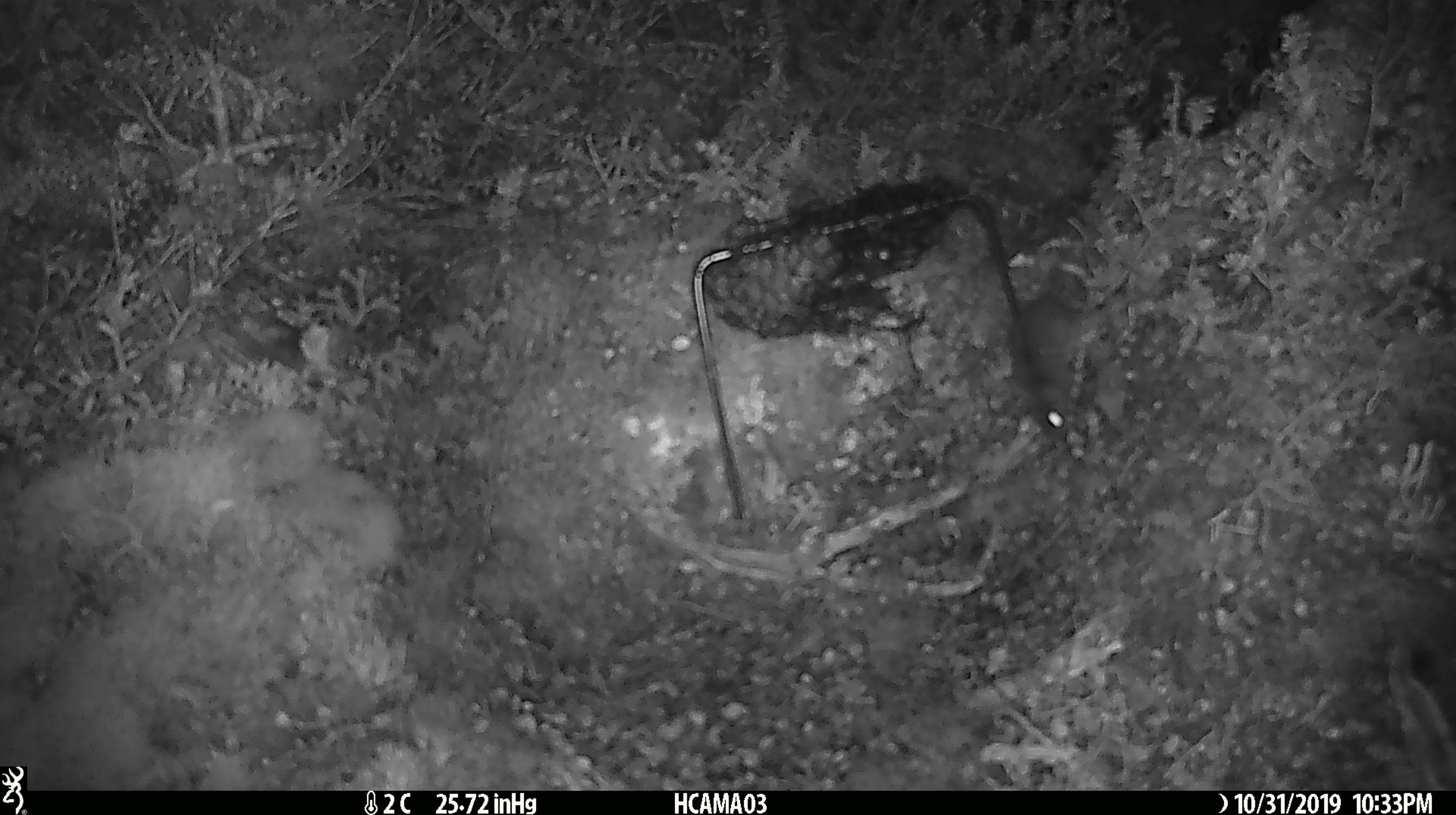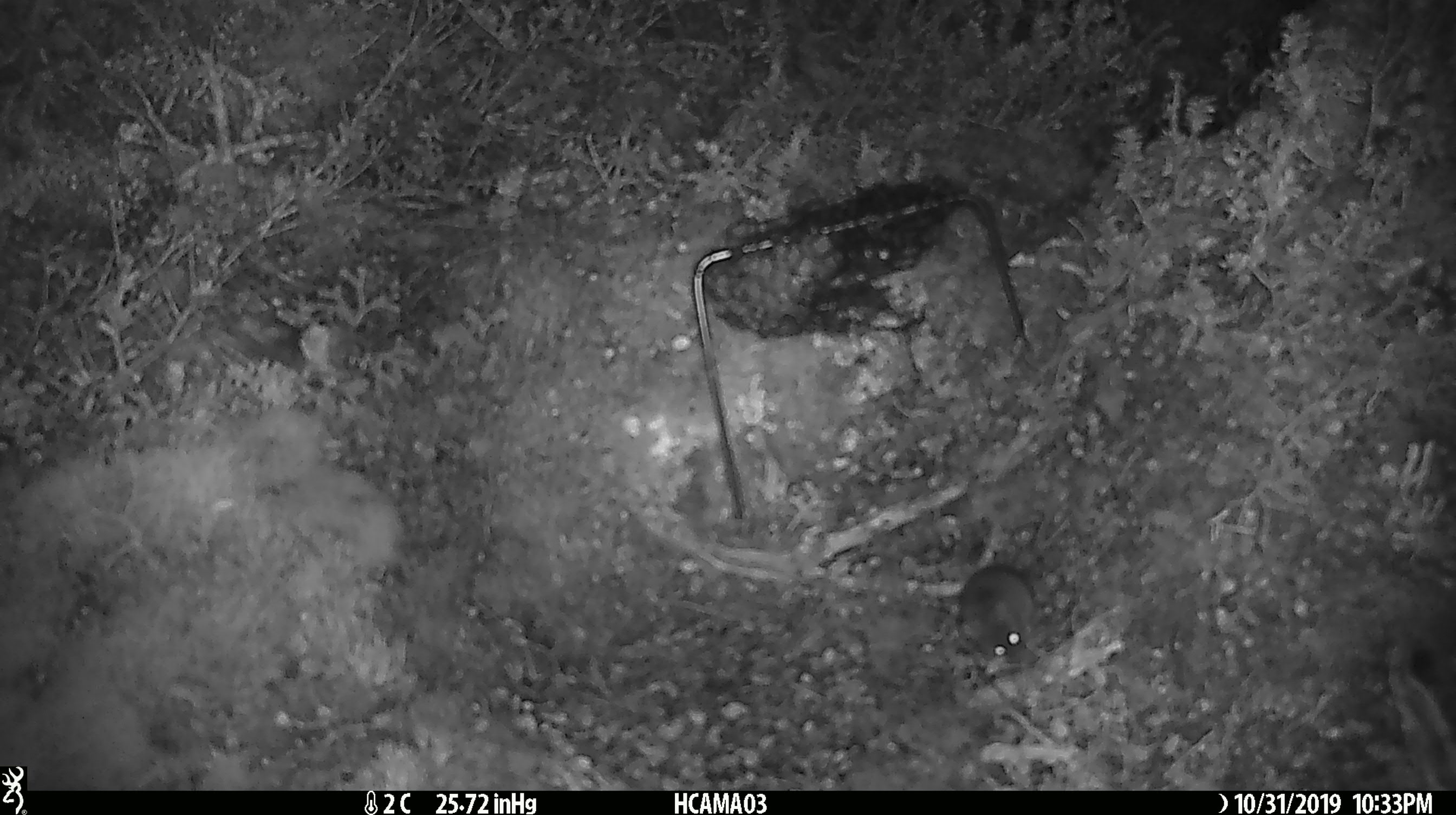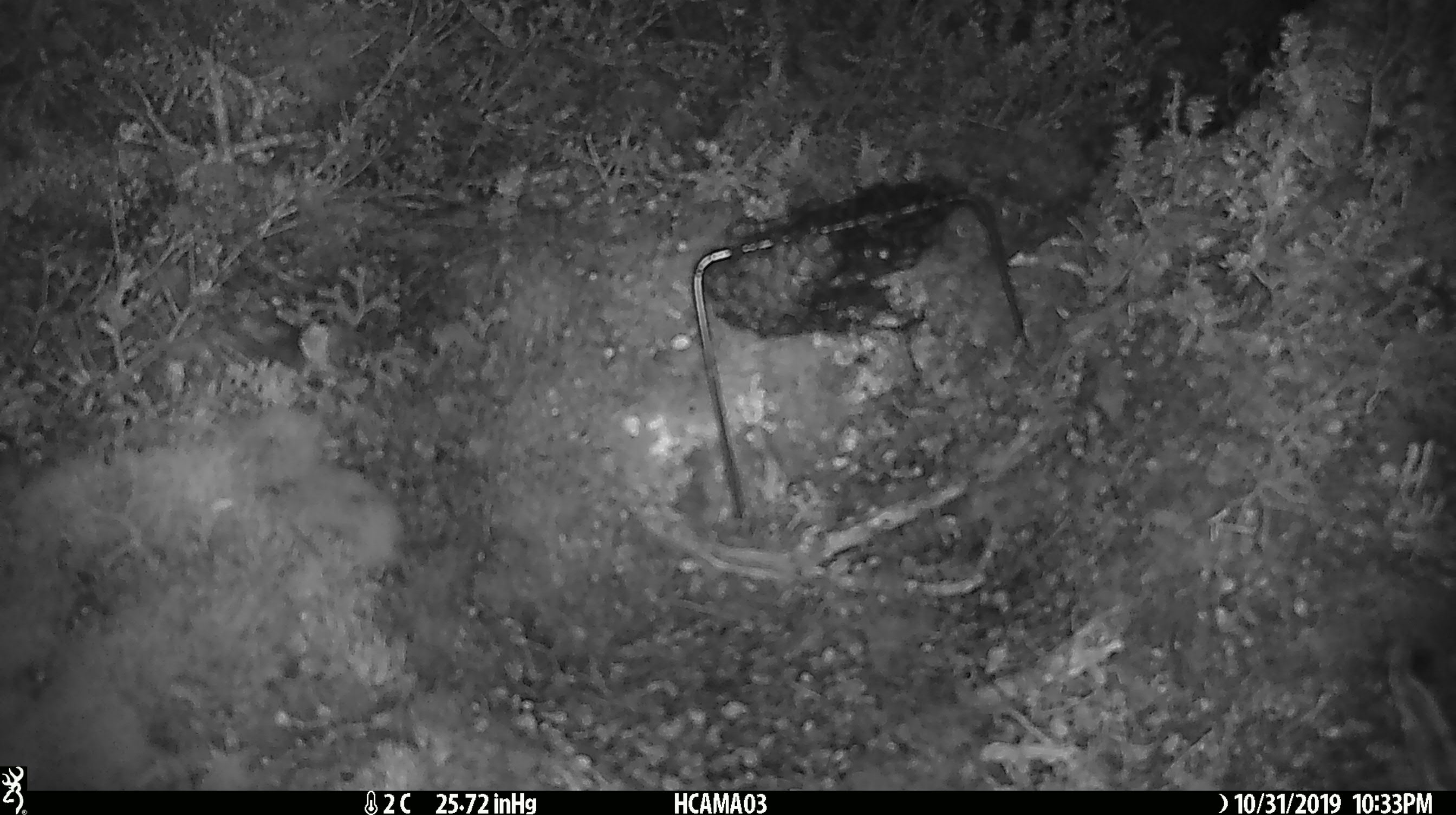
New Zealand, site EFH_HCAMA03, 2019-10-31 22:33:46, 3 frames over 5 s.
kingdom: Animalia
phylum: Chordata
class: Mammalia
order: Rodentia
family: Muridae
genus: Mus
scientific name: Mus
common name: mouse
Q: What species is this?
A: Mouse (Mus).